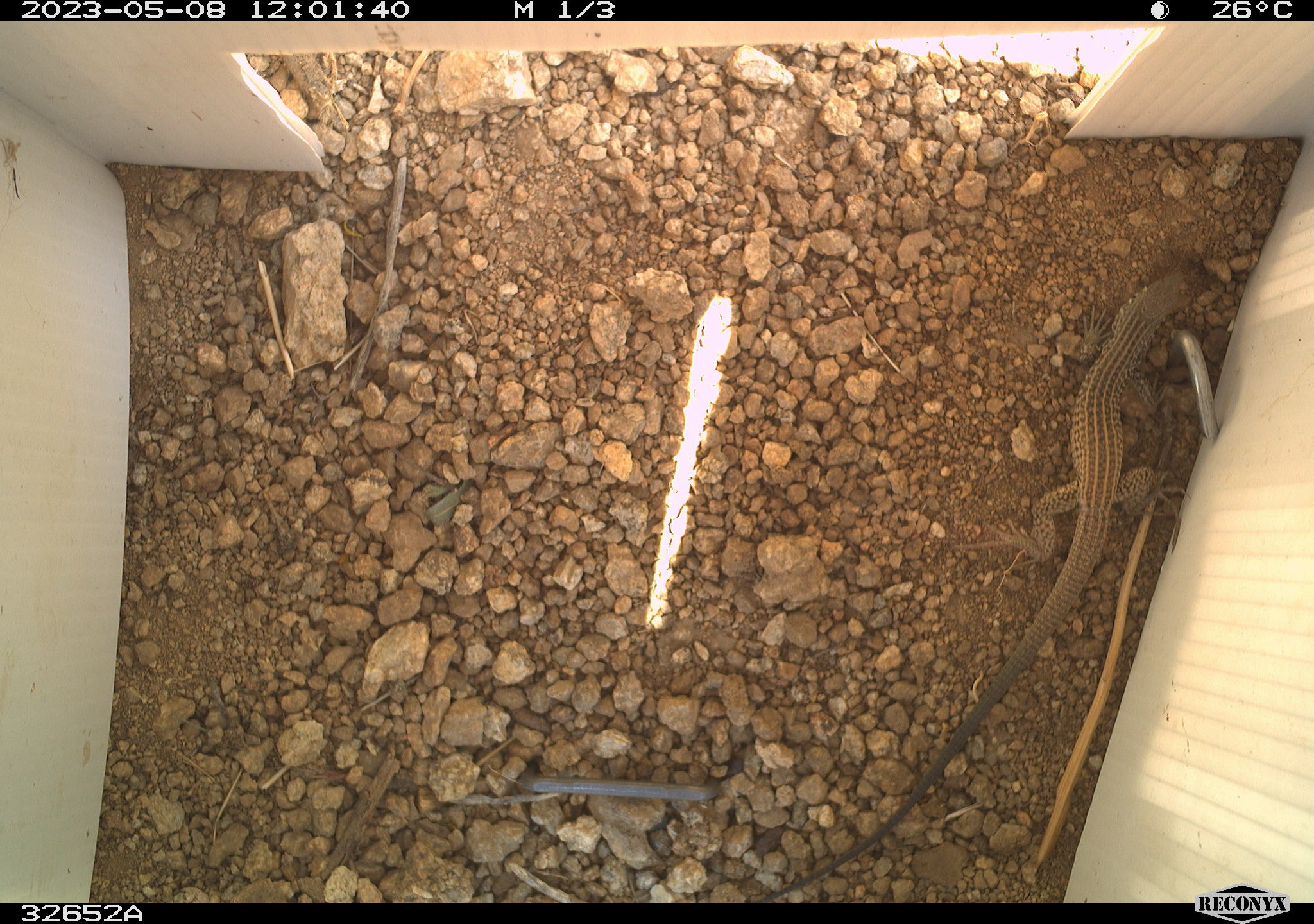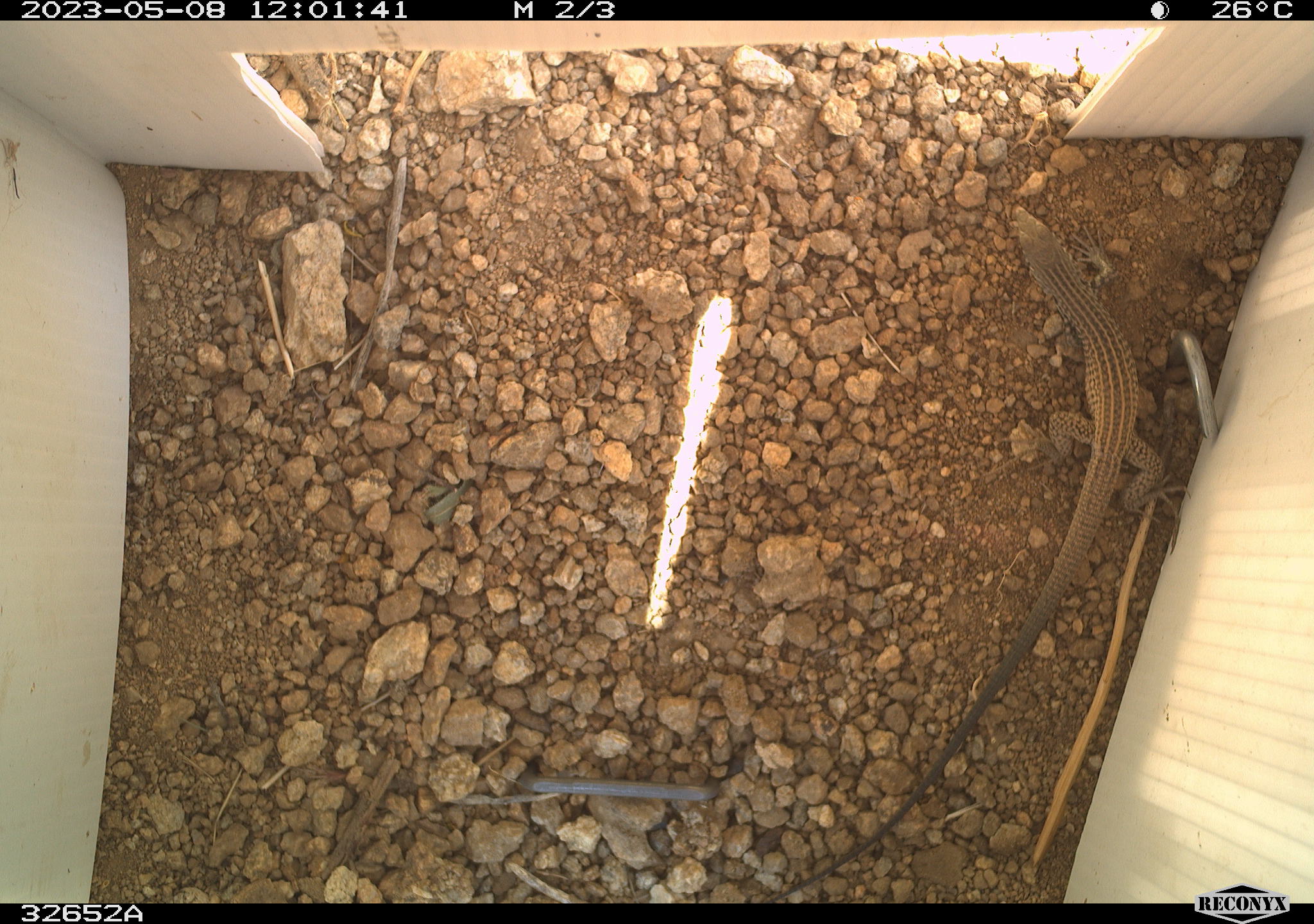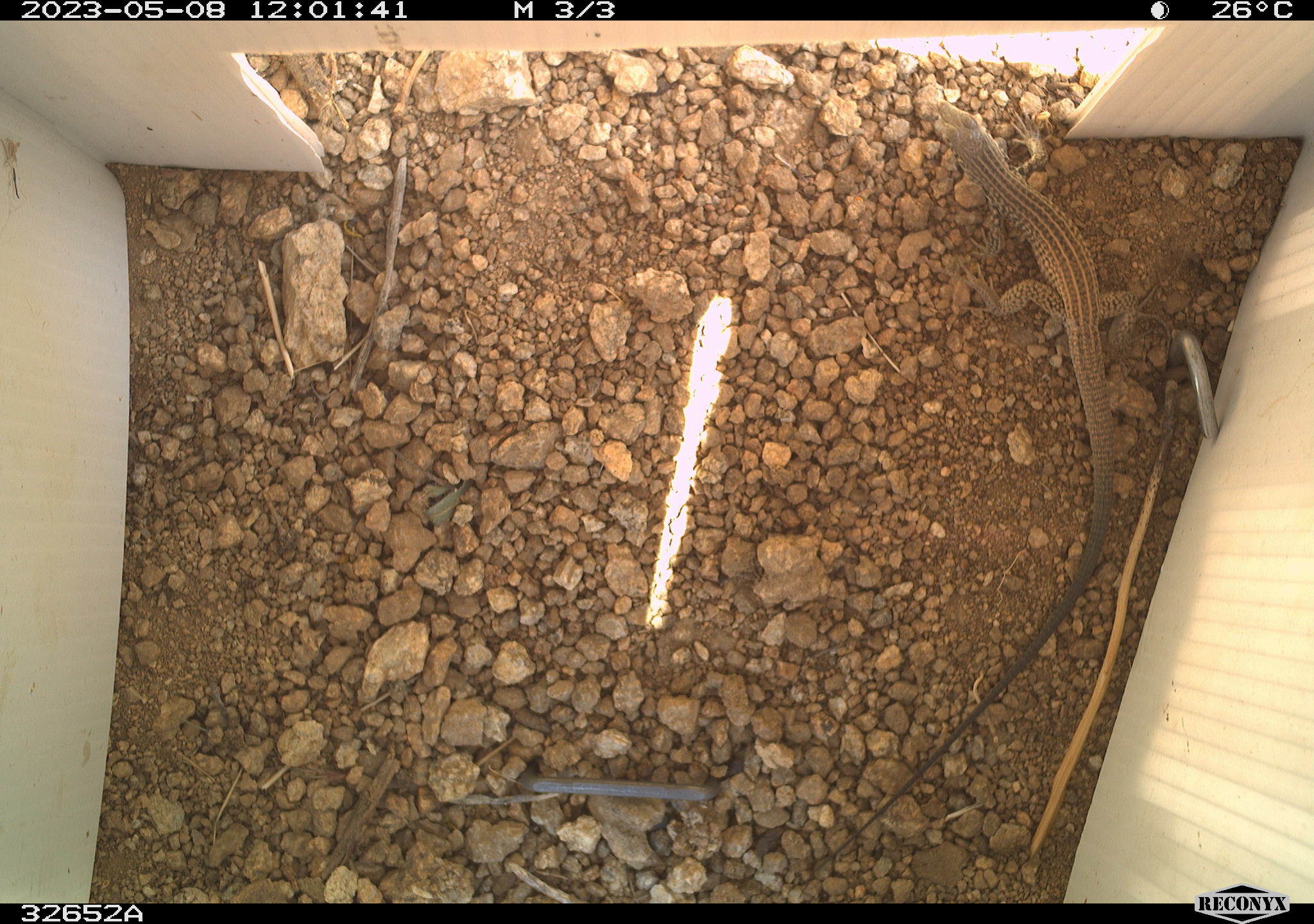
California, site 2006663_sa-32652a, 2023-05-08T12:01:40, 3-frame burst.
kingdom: Animalia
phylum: Chordata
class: Reptilia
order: Squamata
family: Teiidae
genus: Aspidoscelis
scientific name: Aspidoscelis tigris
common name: western whiptail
Western whiptail (Aspidoscelis tigris).